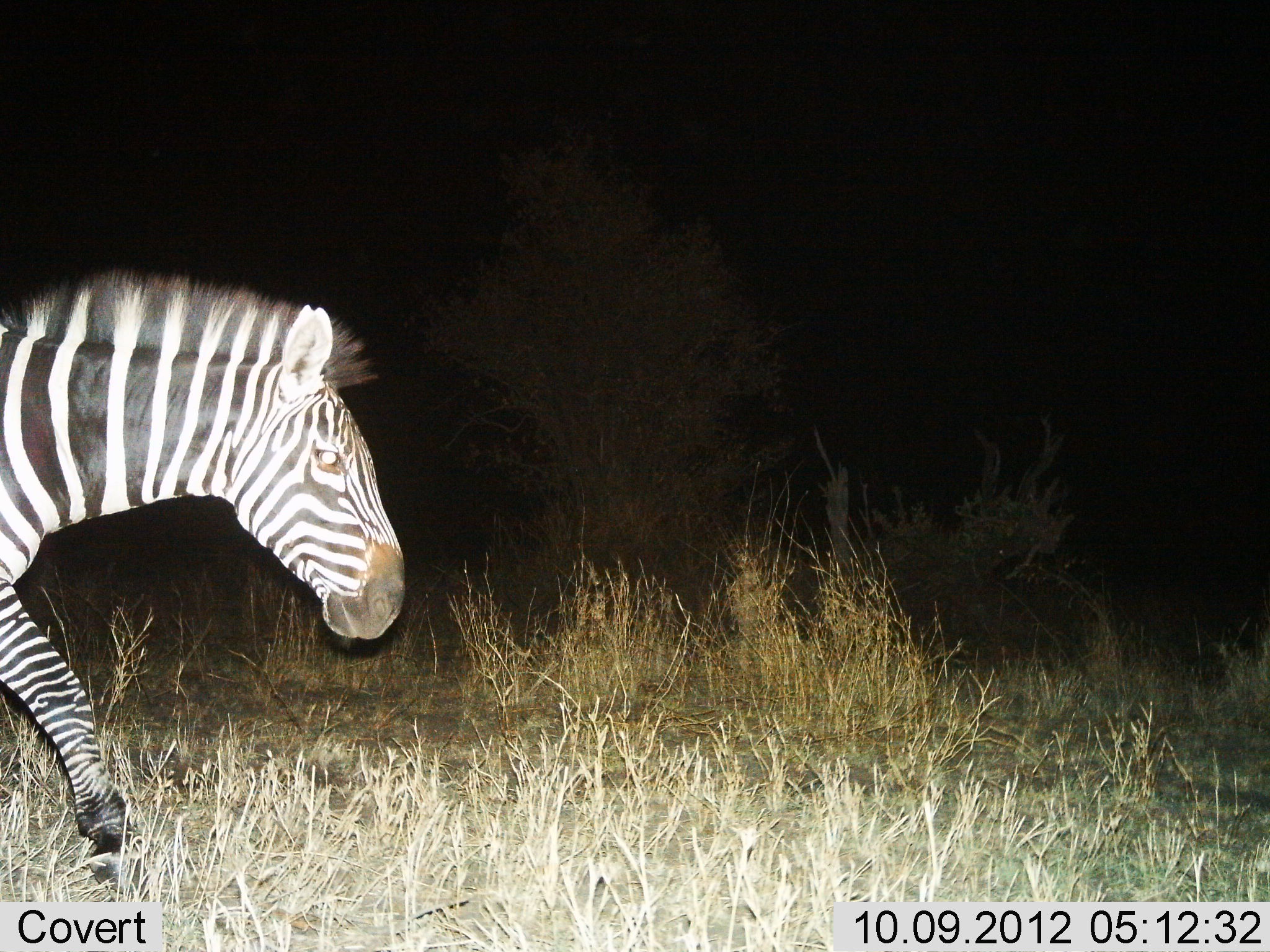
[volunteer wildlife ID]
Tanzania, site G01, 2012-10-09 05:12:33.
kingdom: Animalia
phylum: Chordata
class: Mammalia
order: Perissodactyla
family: Equidae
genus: Equus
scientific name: Equus quagga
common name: plains zebra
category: zebra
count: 1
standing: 10%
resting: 0%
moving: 100%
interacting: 10%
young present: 0%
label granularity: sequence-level